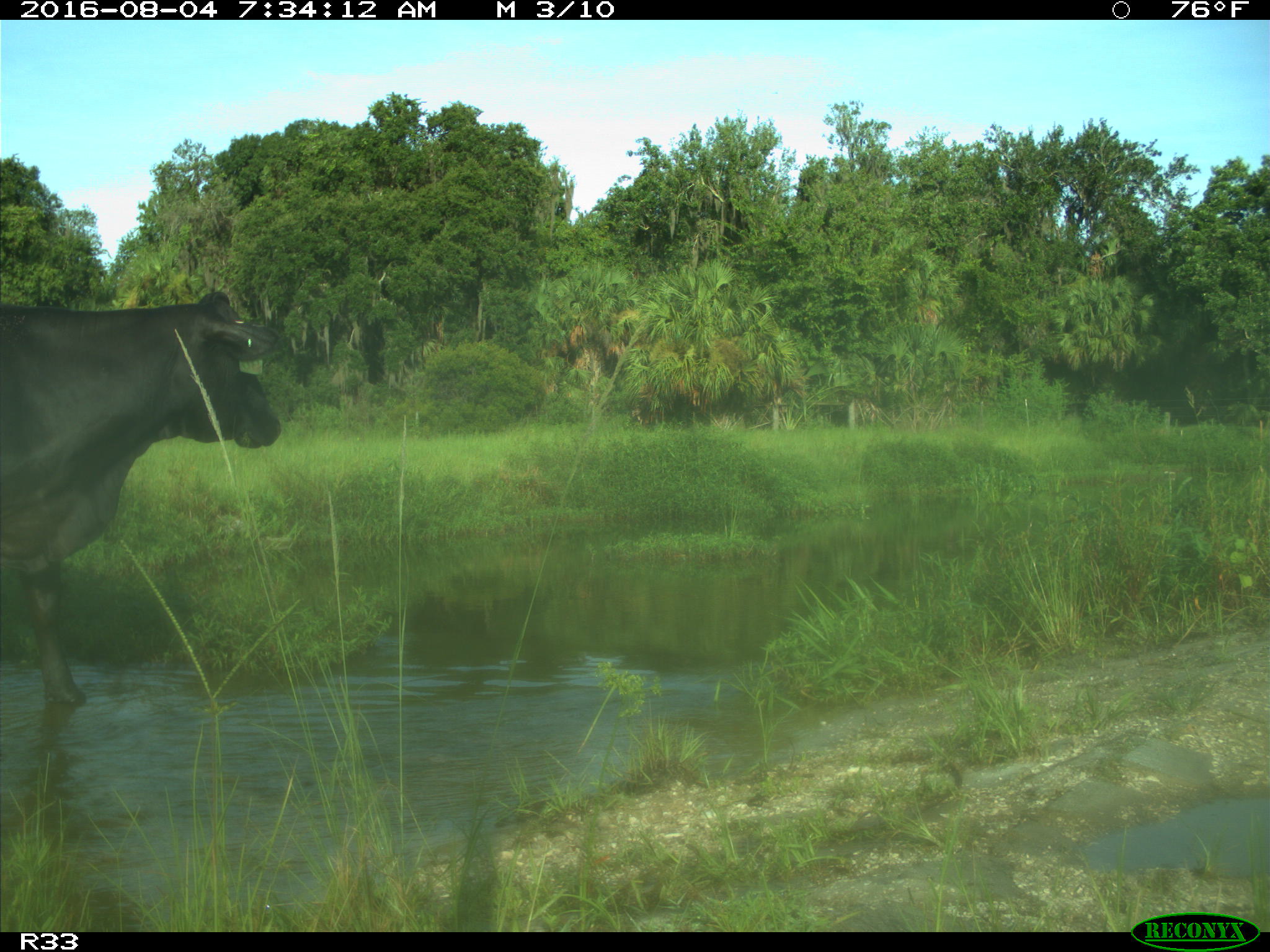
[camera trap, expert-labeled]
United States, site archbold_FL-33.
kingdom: Animalia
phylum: Chordata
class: Mammalia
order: Artiodactyla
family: Bovidae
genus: Bos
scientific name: Bos taurus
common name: domestic cow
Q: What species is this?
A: Bos taurus (domestic cow).